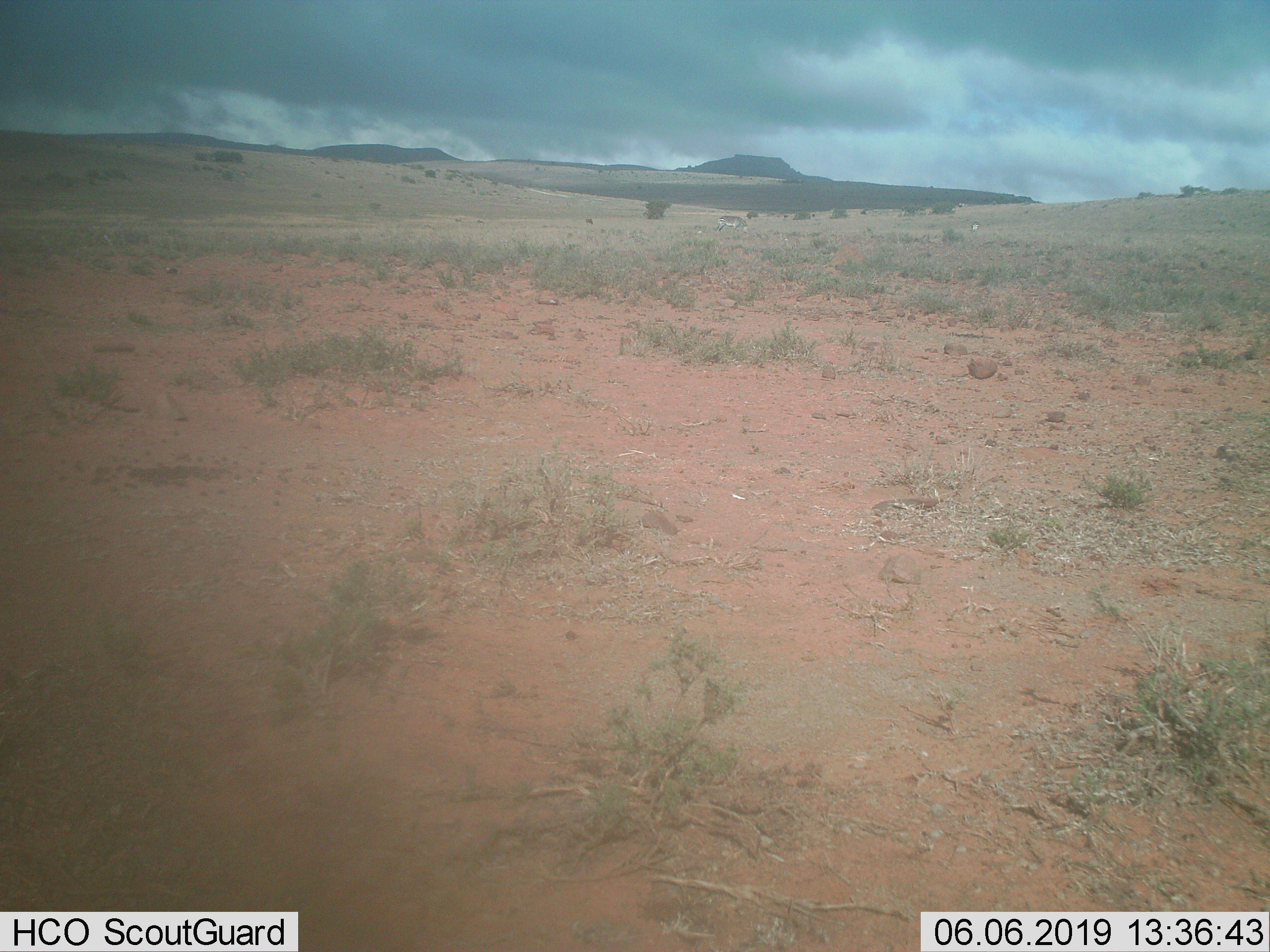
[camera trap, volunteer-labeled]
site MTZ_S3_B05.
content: unidentified animal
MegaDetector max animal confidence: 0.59